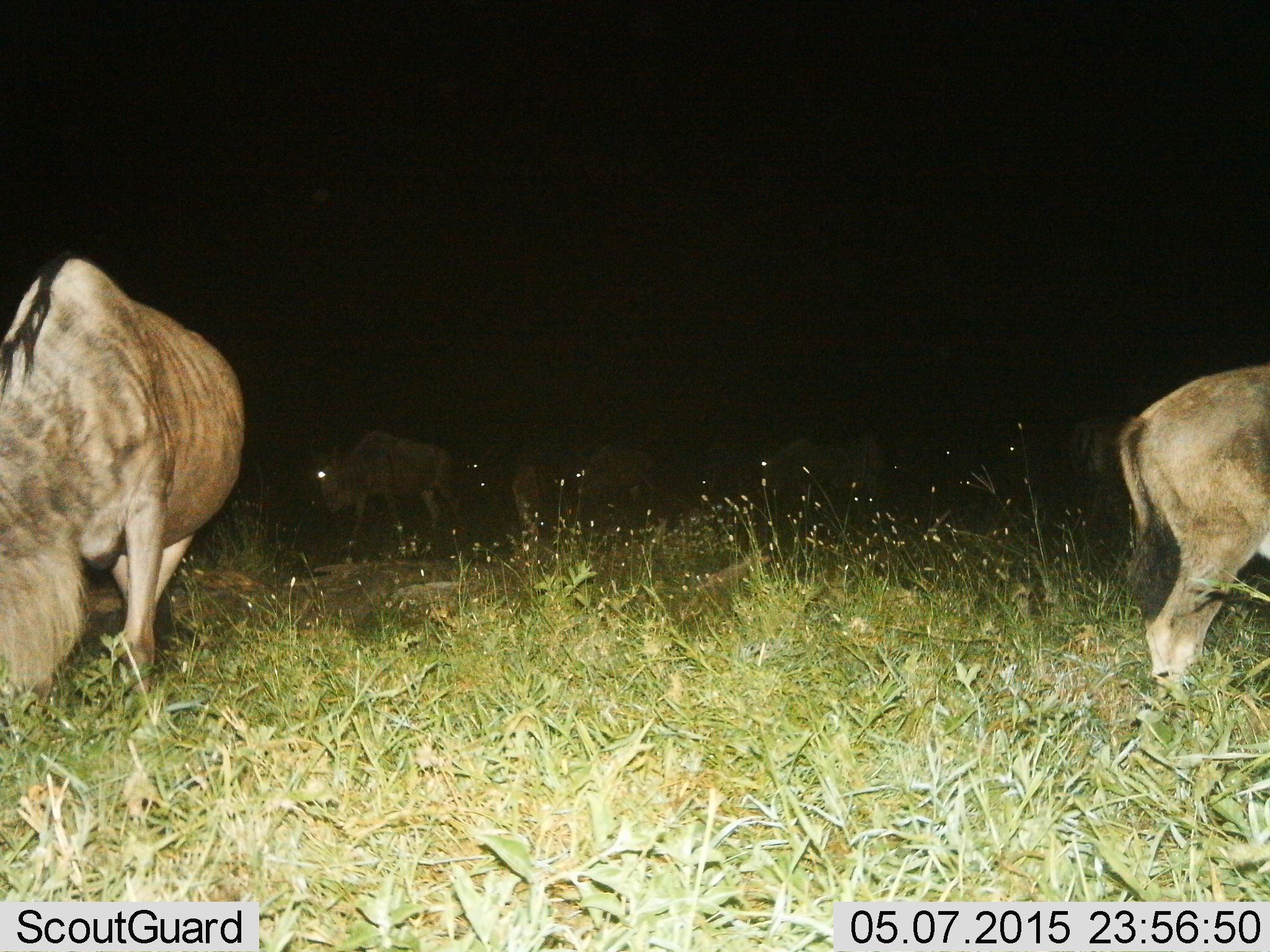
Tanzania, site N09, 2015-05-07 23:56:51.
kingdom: Animalia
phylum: Chordata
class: Mammalia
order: Artiodactyla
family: Bovidae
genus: Connochaetes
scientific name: Connochaetes taurinus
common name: blue wildebeest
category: wildebeest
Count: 8.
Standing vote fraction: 70%.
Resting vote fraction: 0%.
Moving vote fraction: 30%.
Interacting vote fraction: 0%.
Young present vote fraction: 20%.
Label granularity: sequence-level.